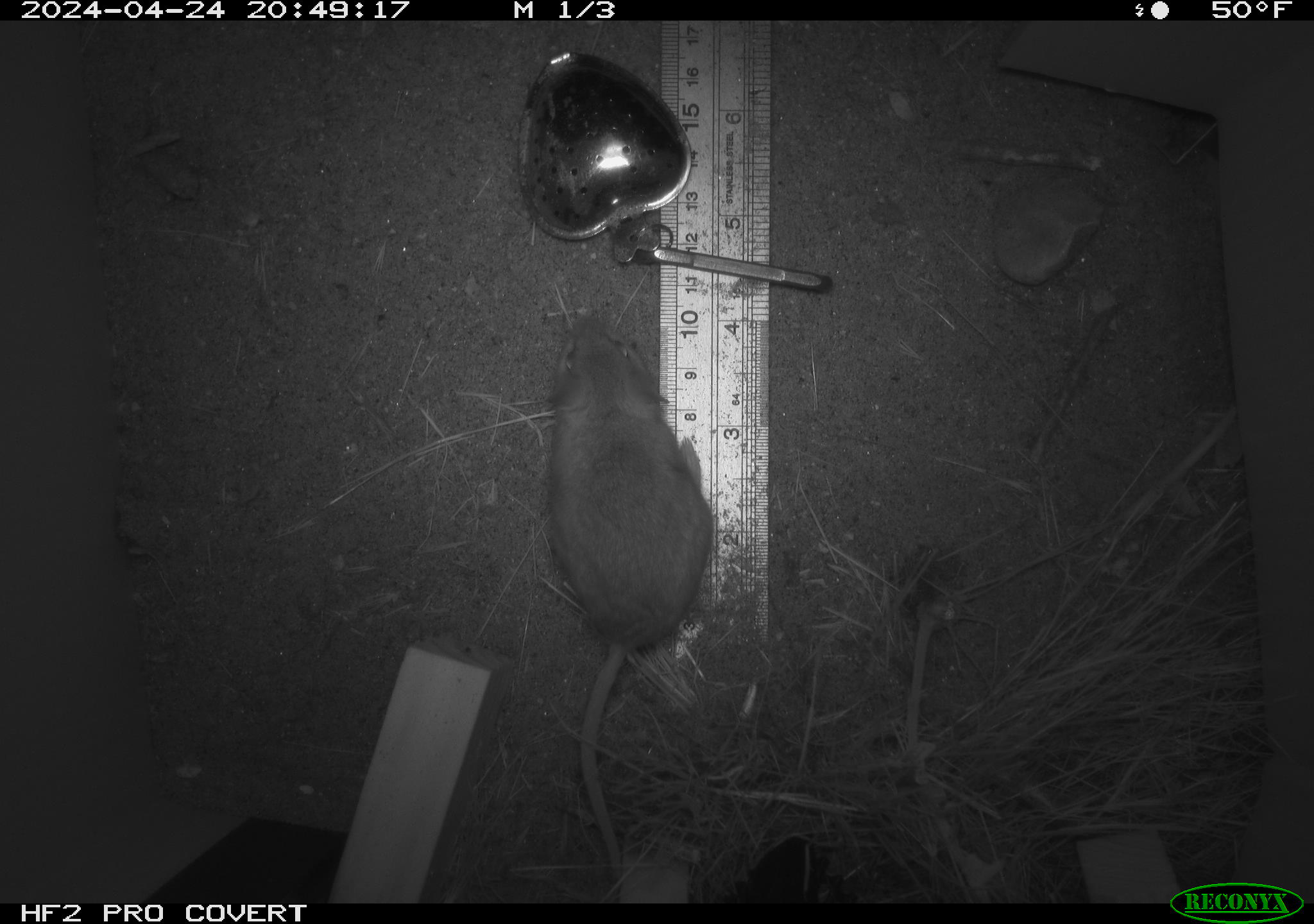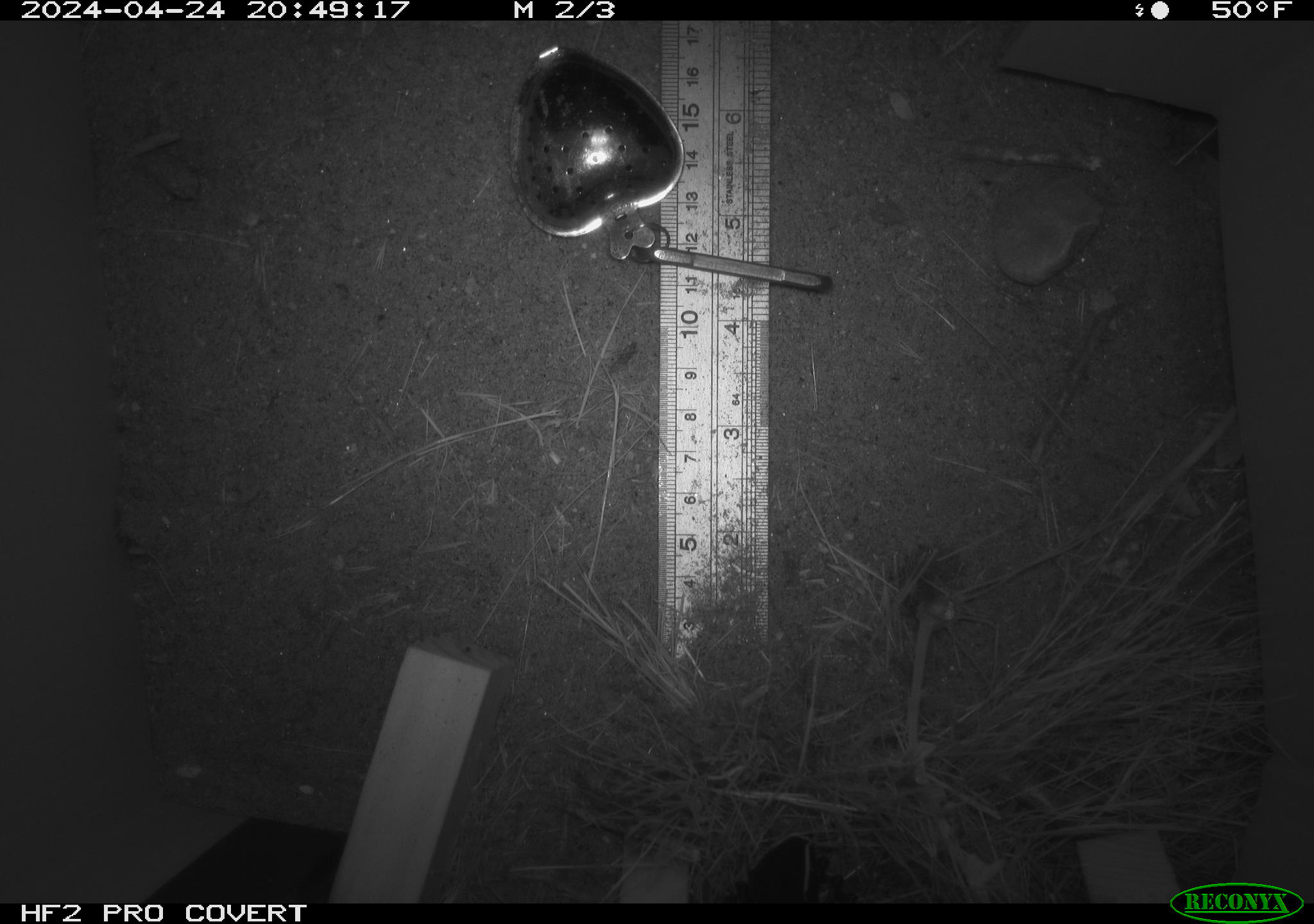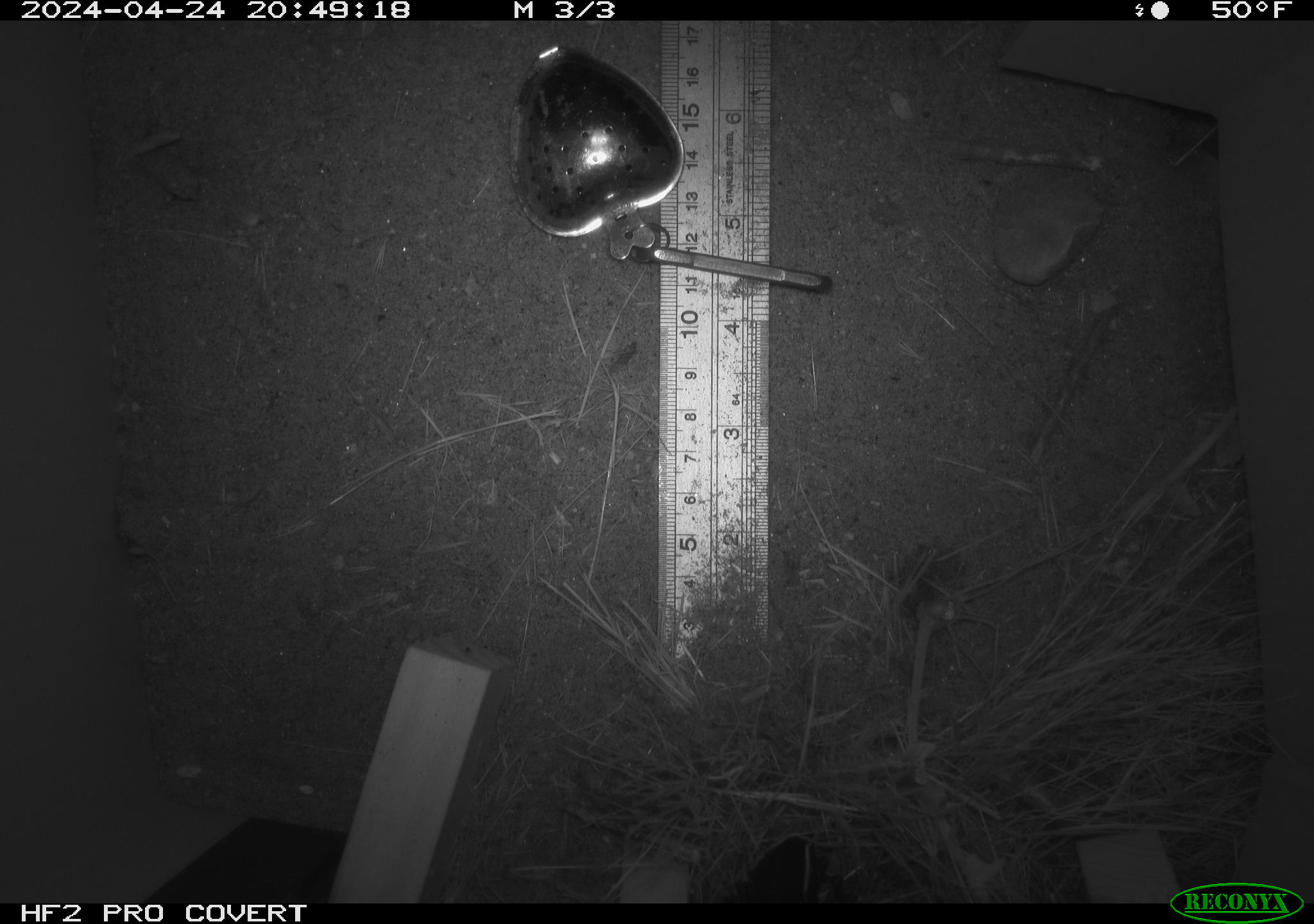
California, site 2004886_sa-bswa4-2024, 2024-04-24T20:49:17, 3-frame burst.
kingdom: Animalia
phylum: Chordata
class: Mammalia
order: Rodentia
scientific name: Rodentia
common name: mouse species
Mouse species (Rodentia).